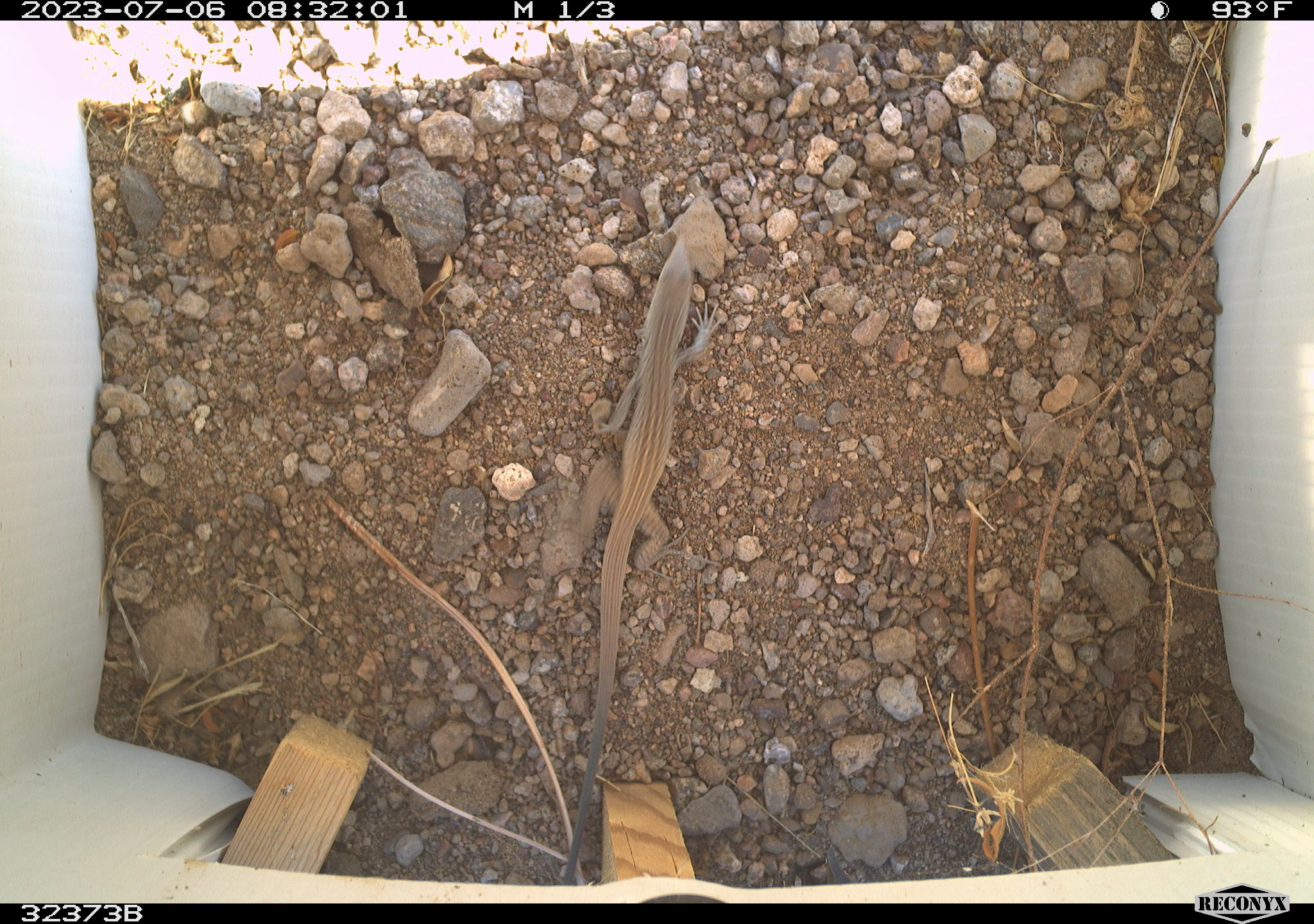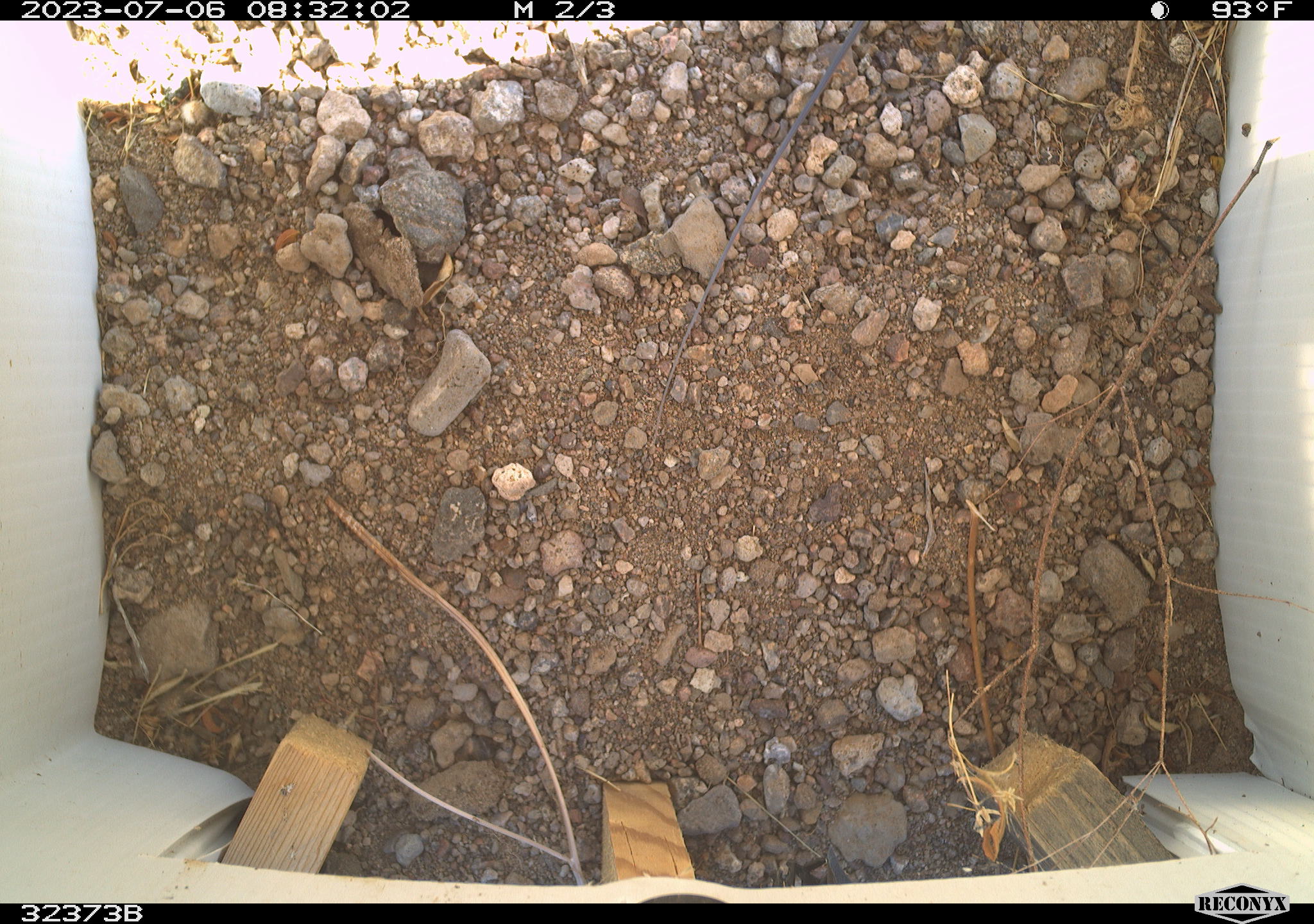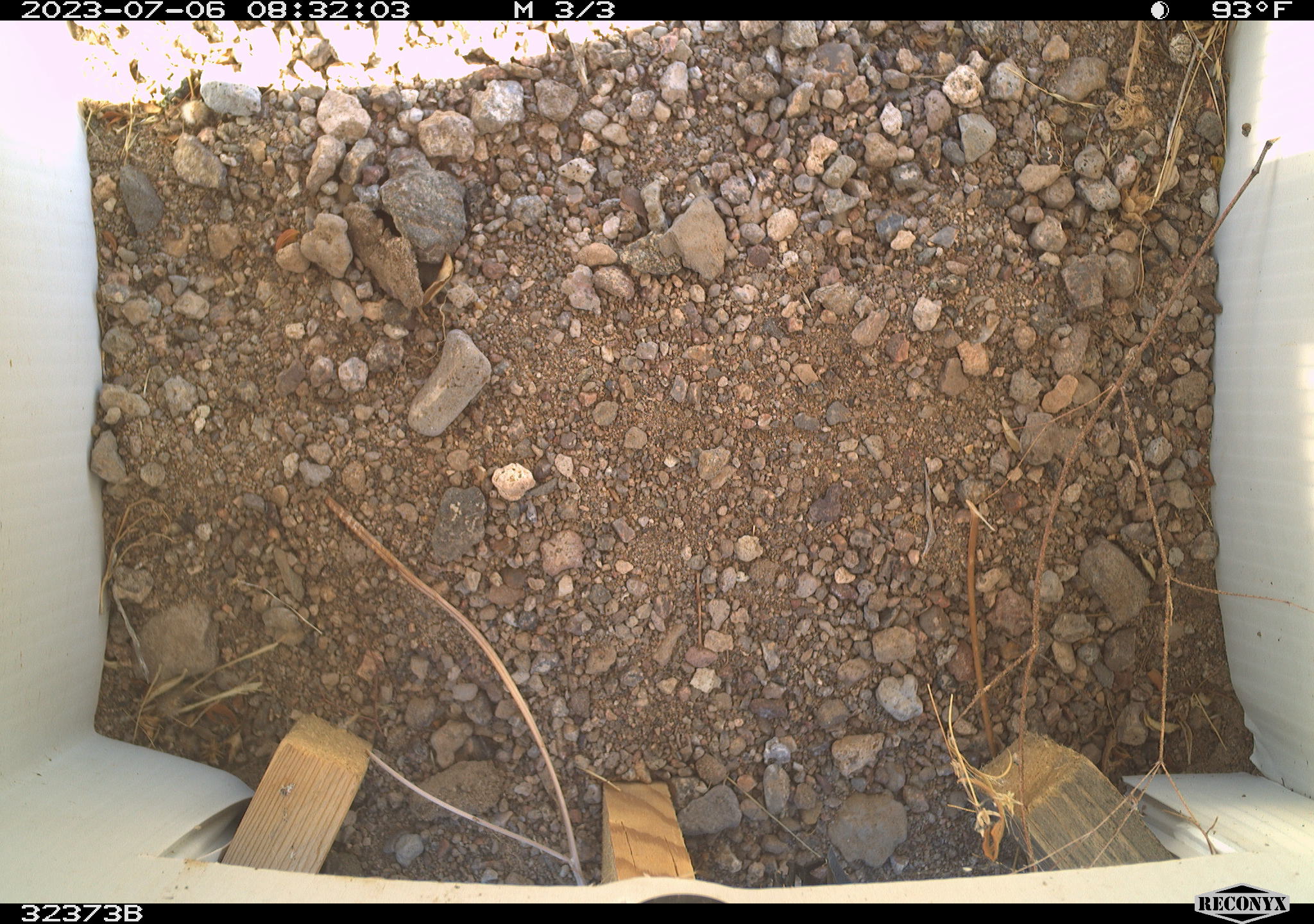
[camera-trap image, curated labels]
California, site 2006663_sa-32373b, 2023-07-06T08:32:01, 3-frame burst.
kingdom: Animalia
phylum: Chordata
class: Reptilia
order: Squamata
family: Teiidae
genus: Aspidoscelis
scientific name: Aspidoscelis tigris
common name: western whiptail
Western whiptail (Aspidoscelis tigris).